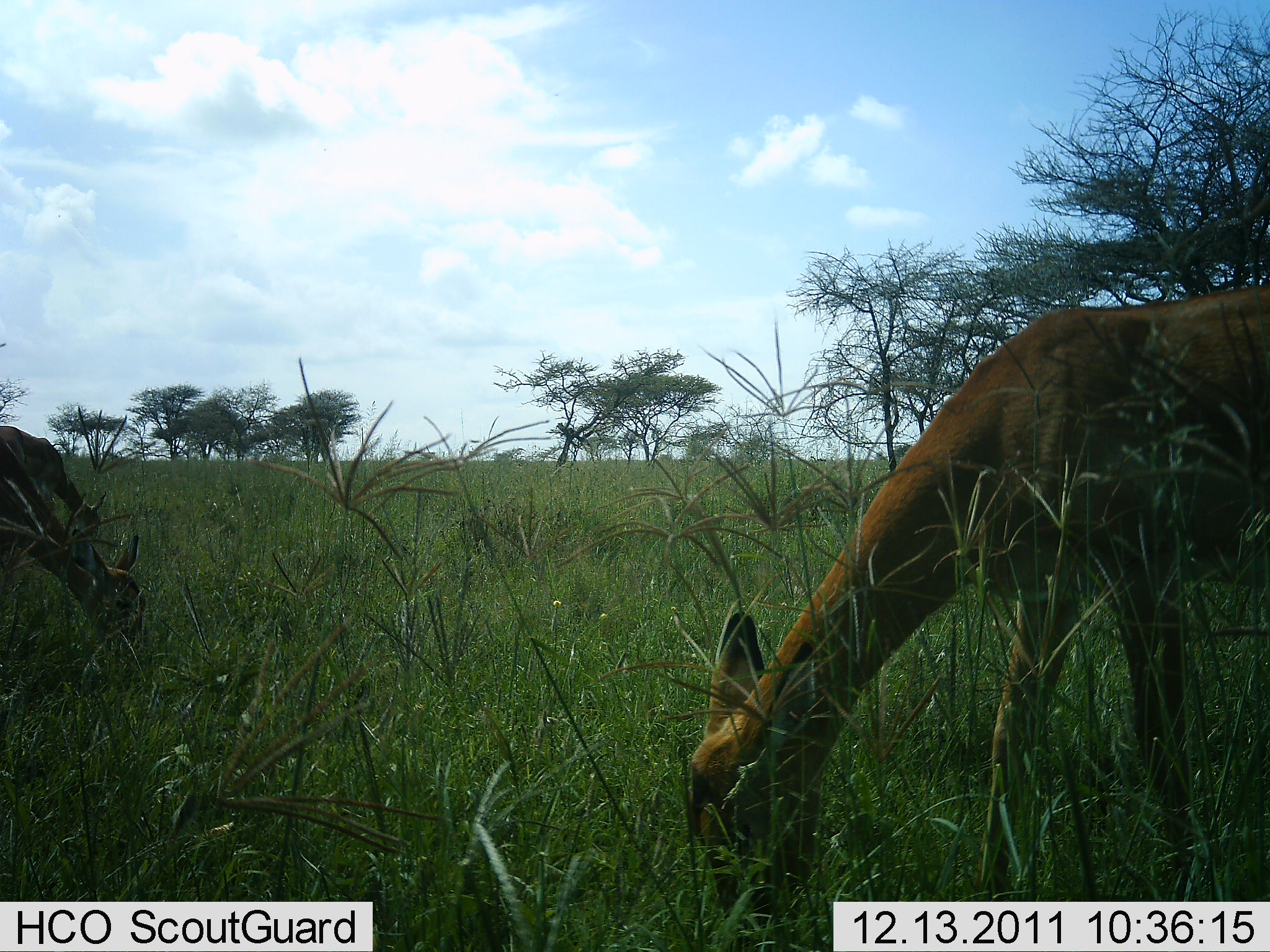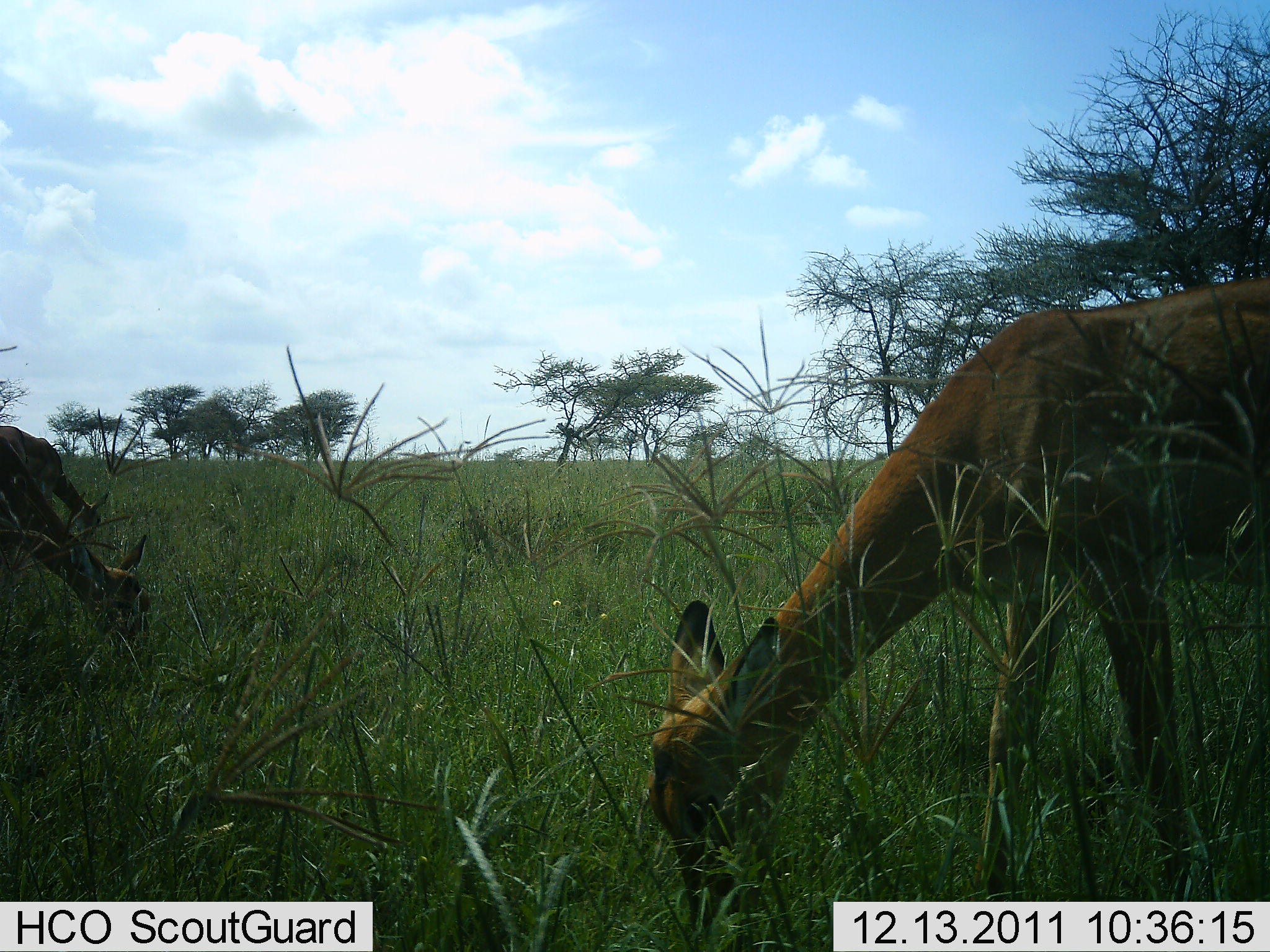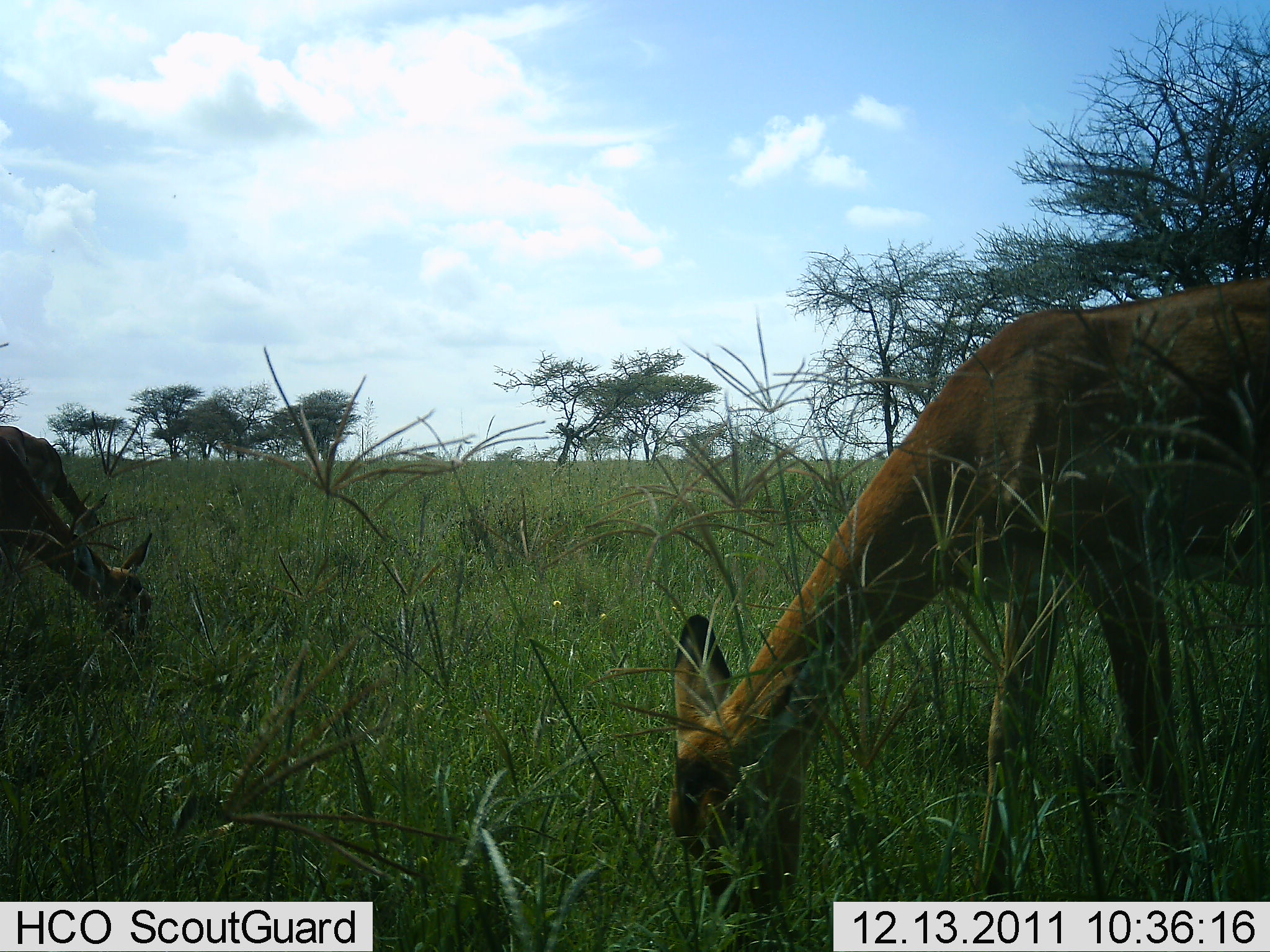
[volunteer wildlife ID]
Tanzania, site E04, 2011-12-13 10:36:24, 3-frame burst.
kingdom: Animalia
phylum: Chordata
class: Mammalia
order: Artiodactyla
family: Bovidae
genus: Aepyceros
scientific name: Aepyceros melampus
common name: impala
Impala (Aepyceros melampus), count 3. Behavior (volunteer vote fractions): standing 12%, resting 0%, moving 0%, interacting 0%. Young present (vote fraction): 0%. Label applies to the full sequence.